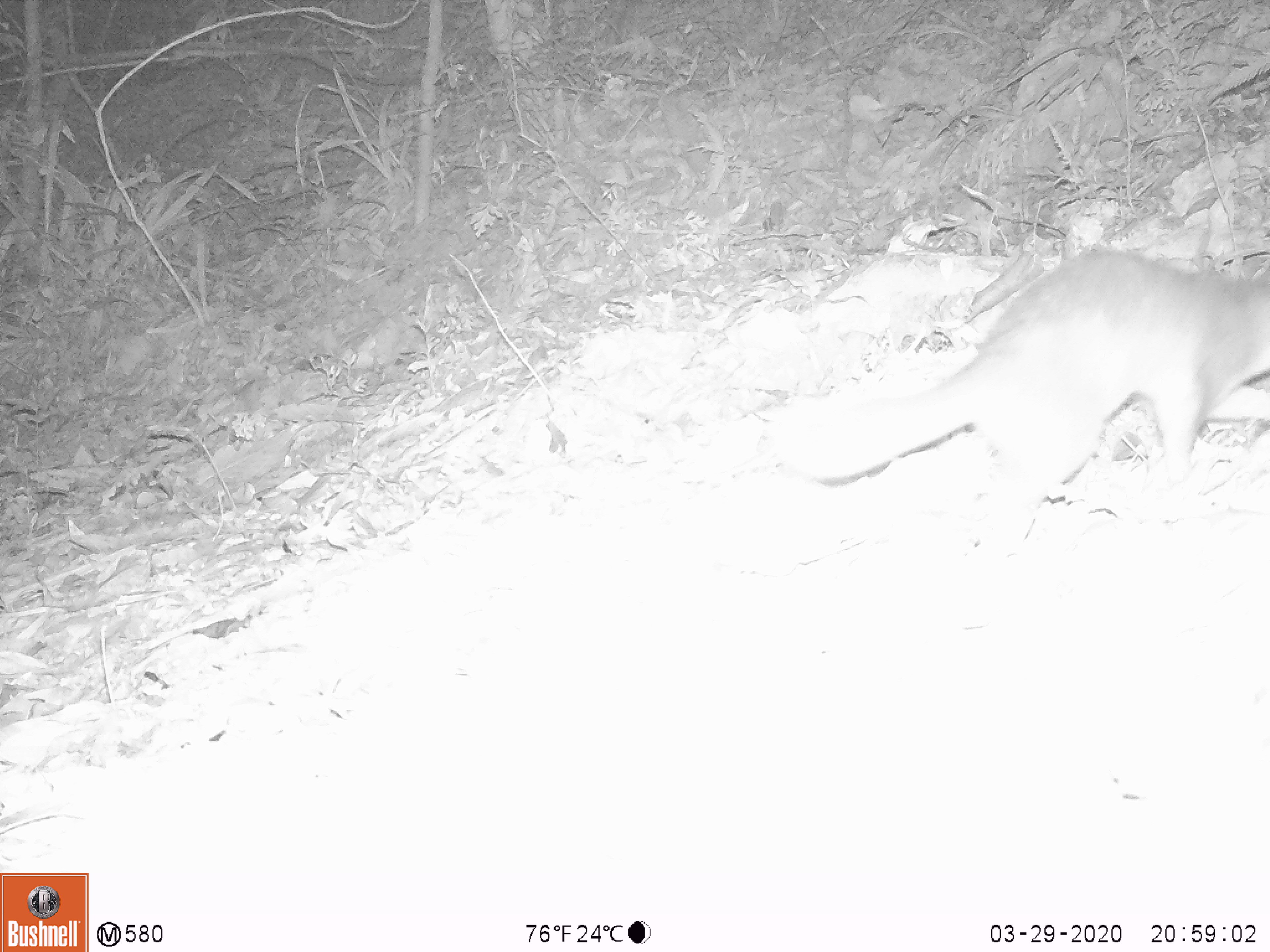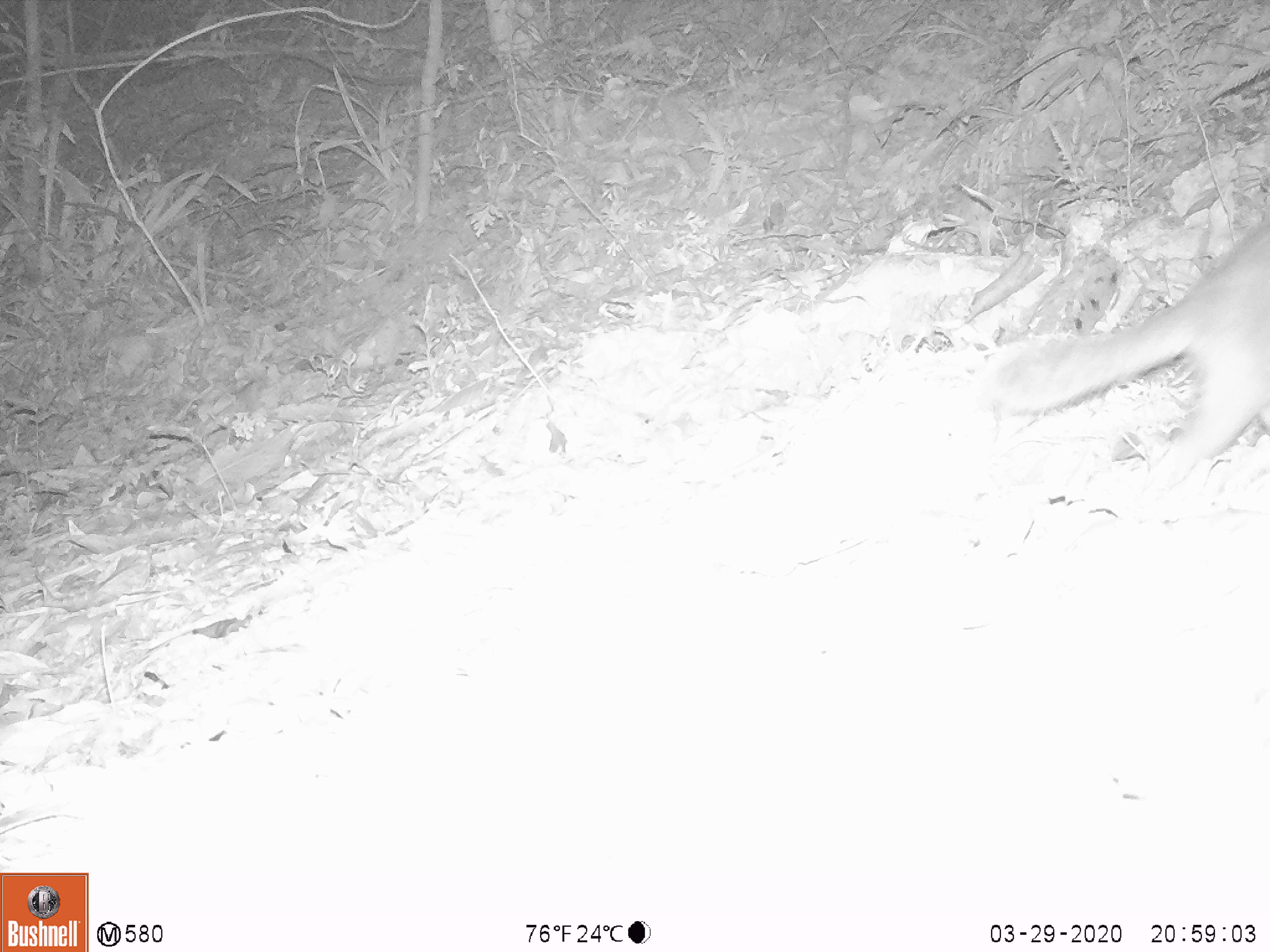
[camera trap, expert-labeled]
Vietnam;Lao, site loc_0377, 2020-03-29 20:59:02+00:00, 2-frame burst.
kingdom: Animalia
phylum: Chordata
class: Mammalia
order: Carnivora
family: Mustelidae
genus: Melogale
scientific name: Melogale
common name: ferret badger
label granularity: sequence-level